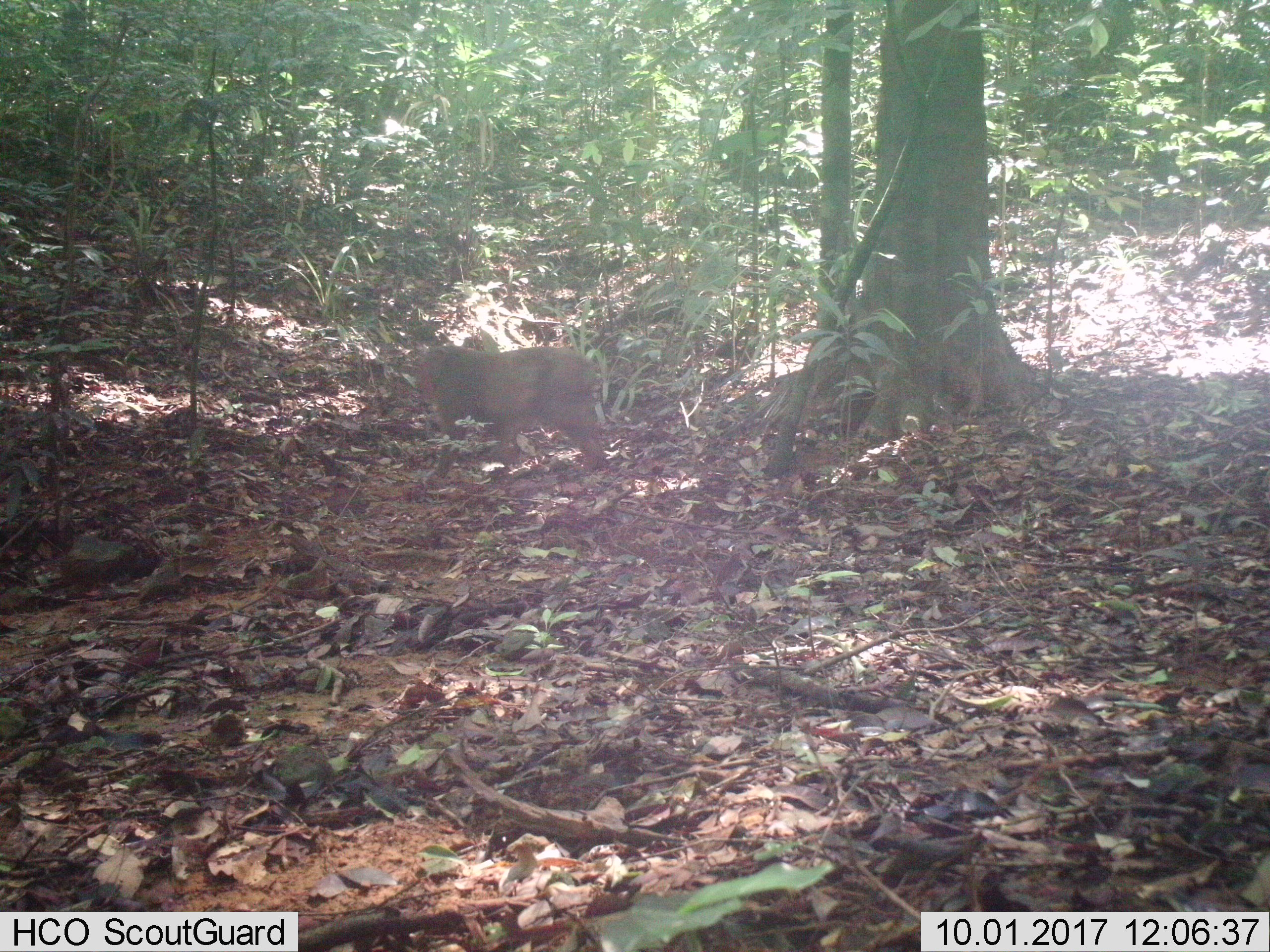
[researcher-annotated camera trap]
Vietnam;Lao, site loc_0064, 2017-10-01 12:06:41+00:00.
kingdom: Animalia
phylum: Chordata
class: Mammalia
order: Primates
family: Cercopithecidae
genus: Macaca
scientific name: Macaca arctoides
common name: stump-tailed macaque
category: stump tailed macaque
Stump tailed macaque (stump-tailed macaque) (Macaca arctoides). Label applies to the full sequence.